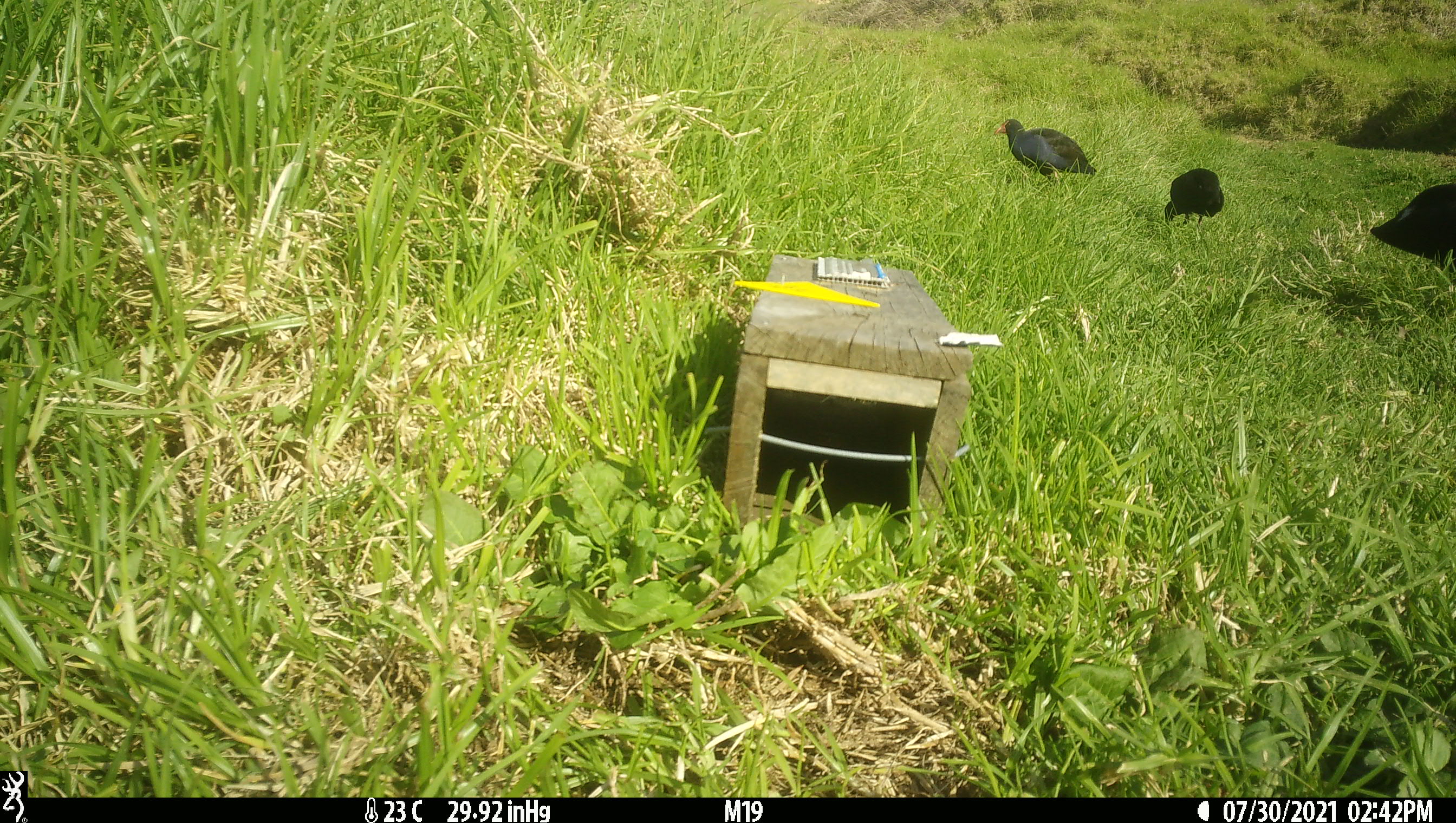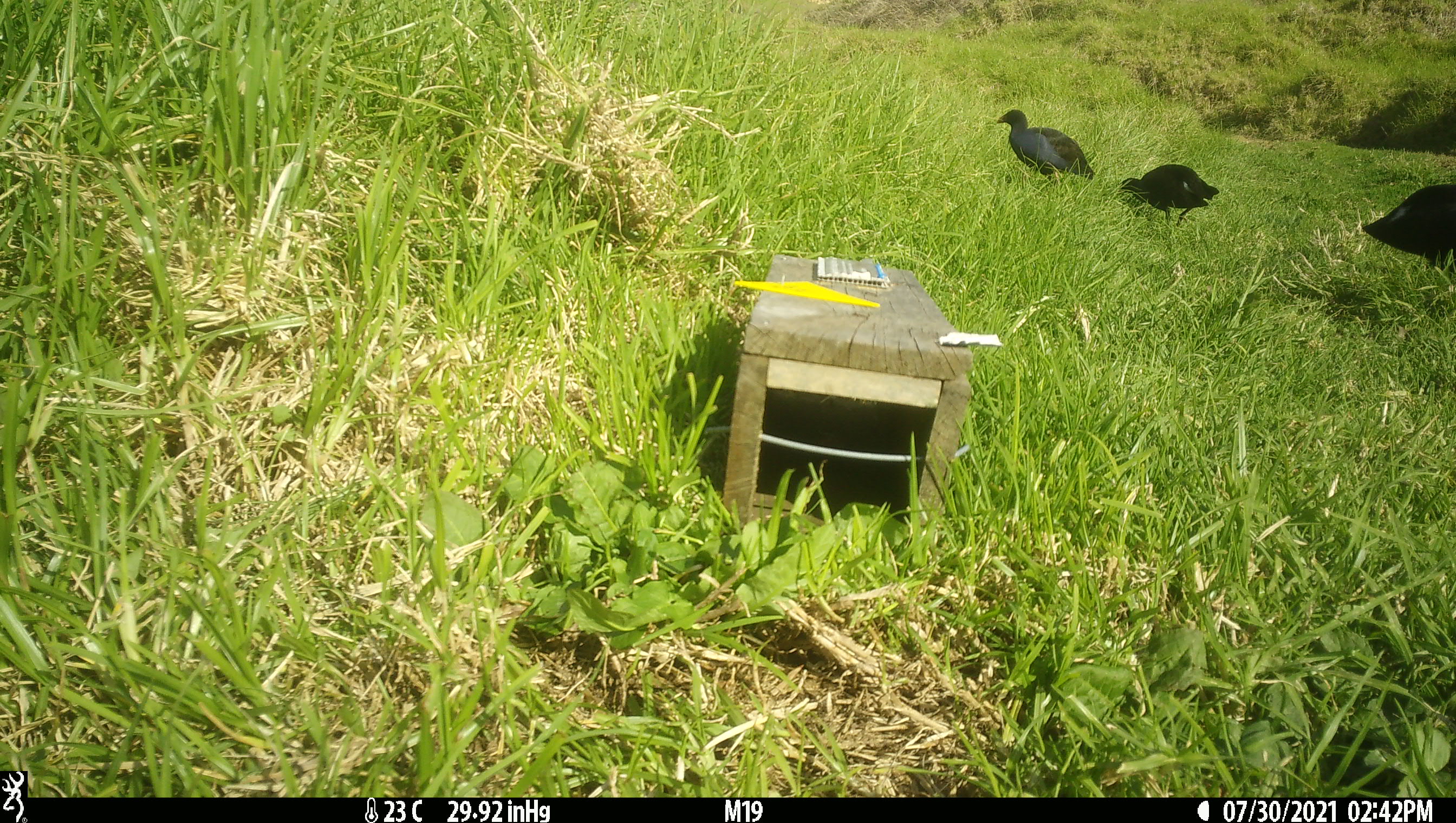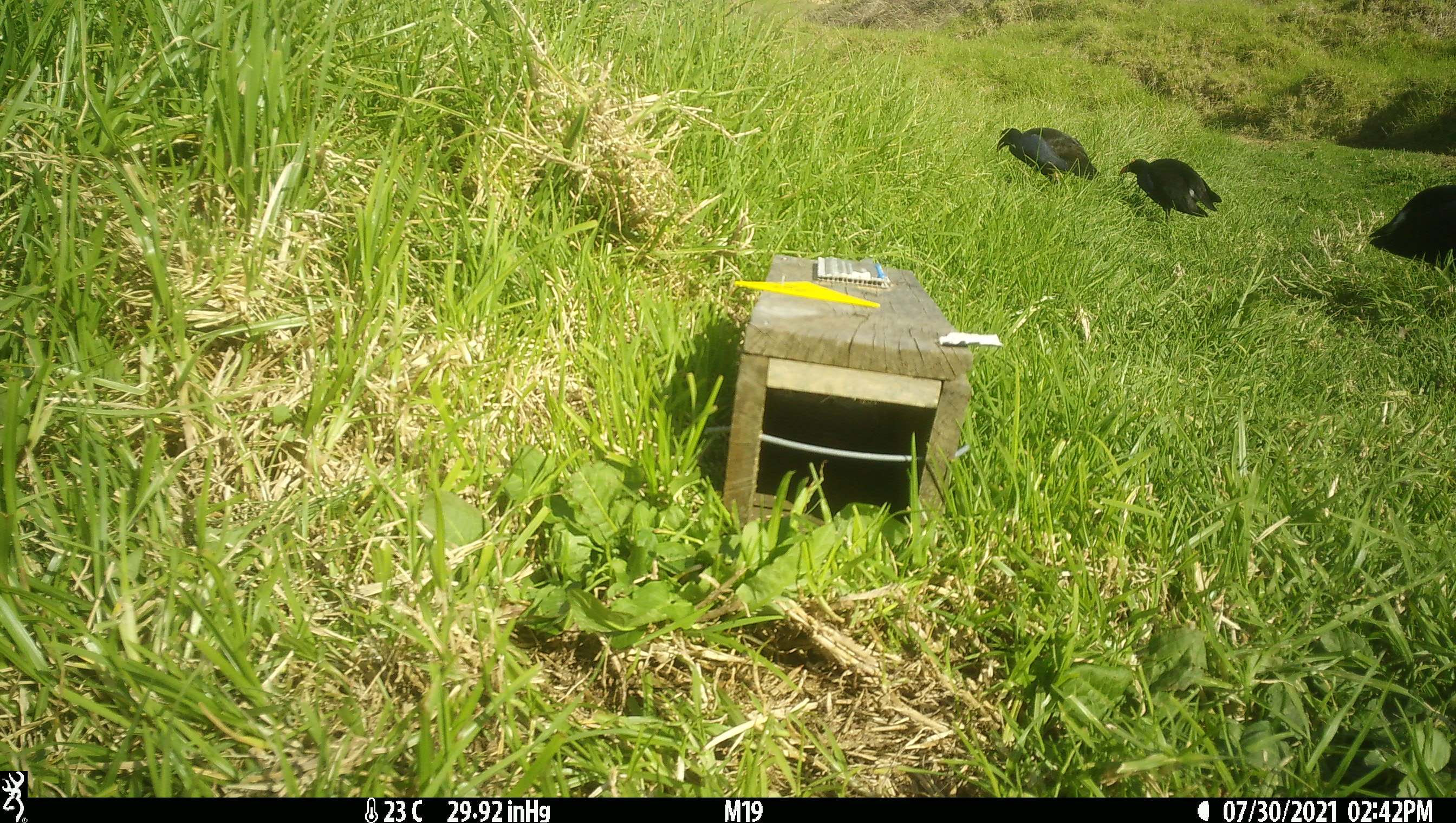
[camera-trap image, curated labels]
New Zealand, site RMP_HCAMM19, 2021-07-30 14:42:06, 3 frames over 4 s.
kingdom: Animalia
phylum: Chordata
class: Aves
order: Gruiformes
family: Rallidae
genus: Porphyrio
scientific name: Porphyrio melanotus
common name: australasian swamphen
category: pukeko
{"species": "pukeko (australasian swamphen) (Porphyrio melanotus)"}